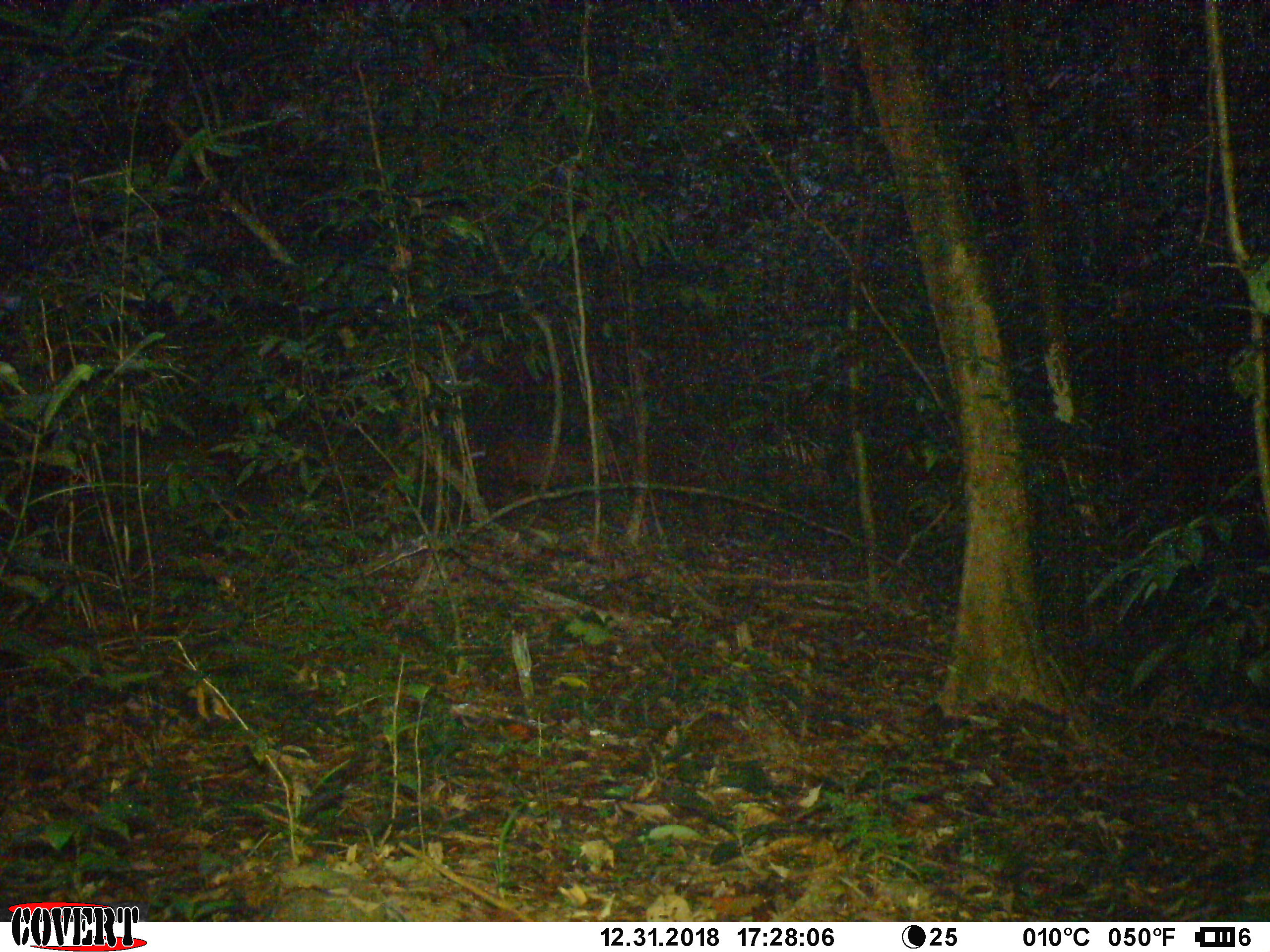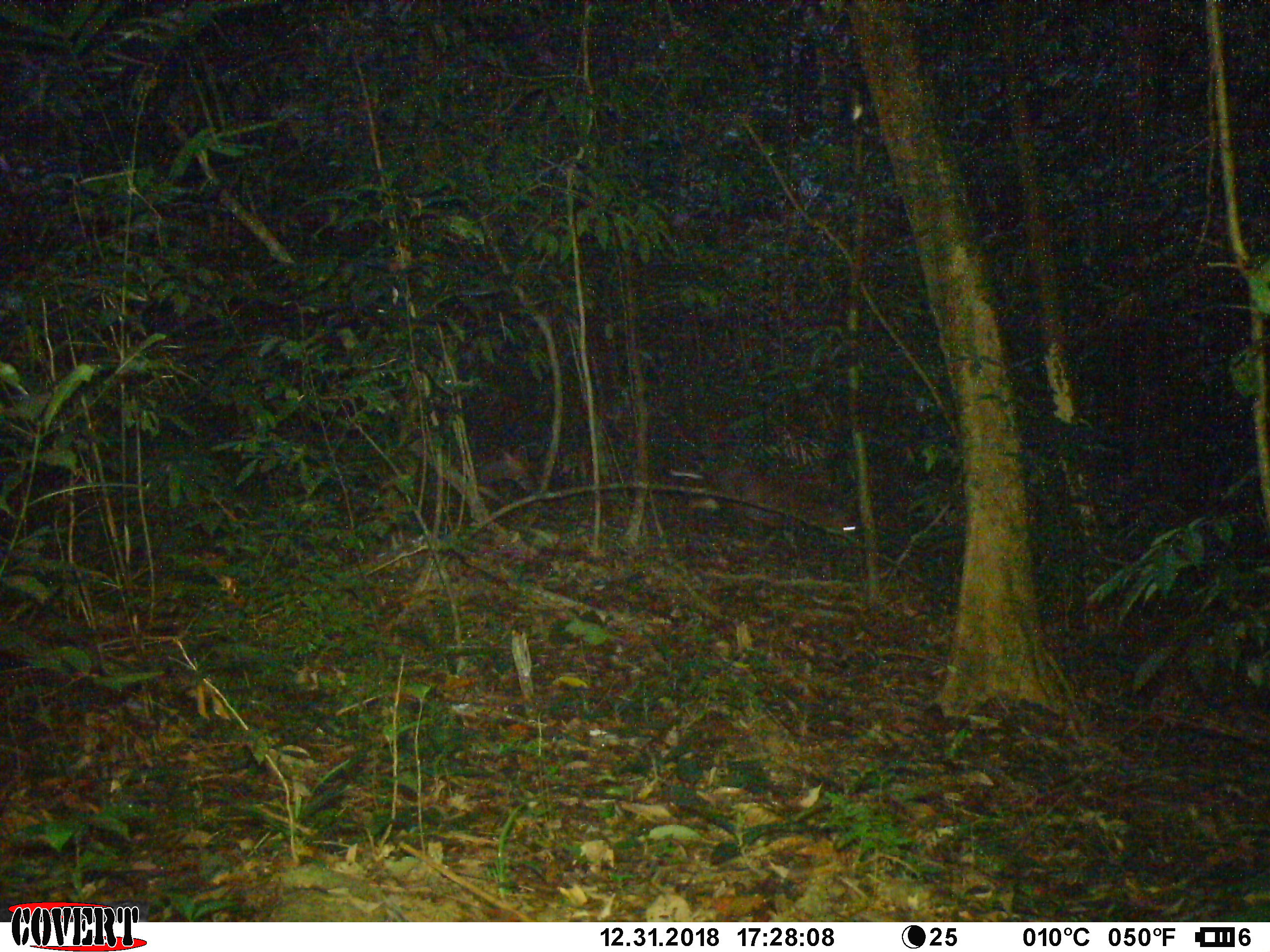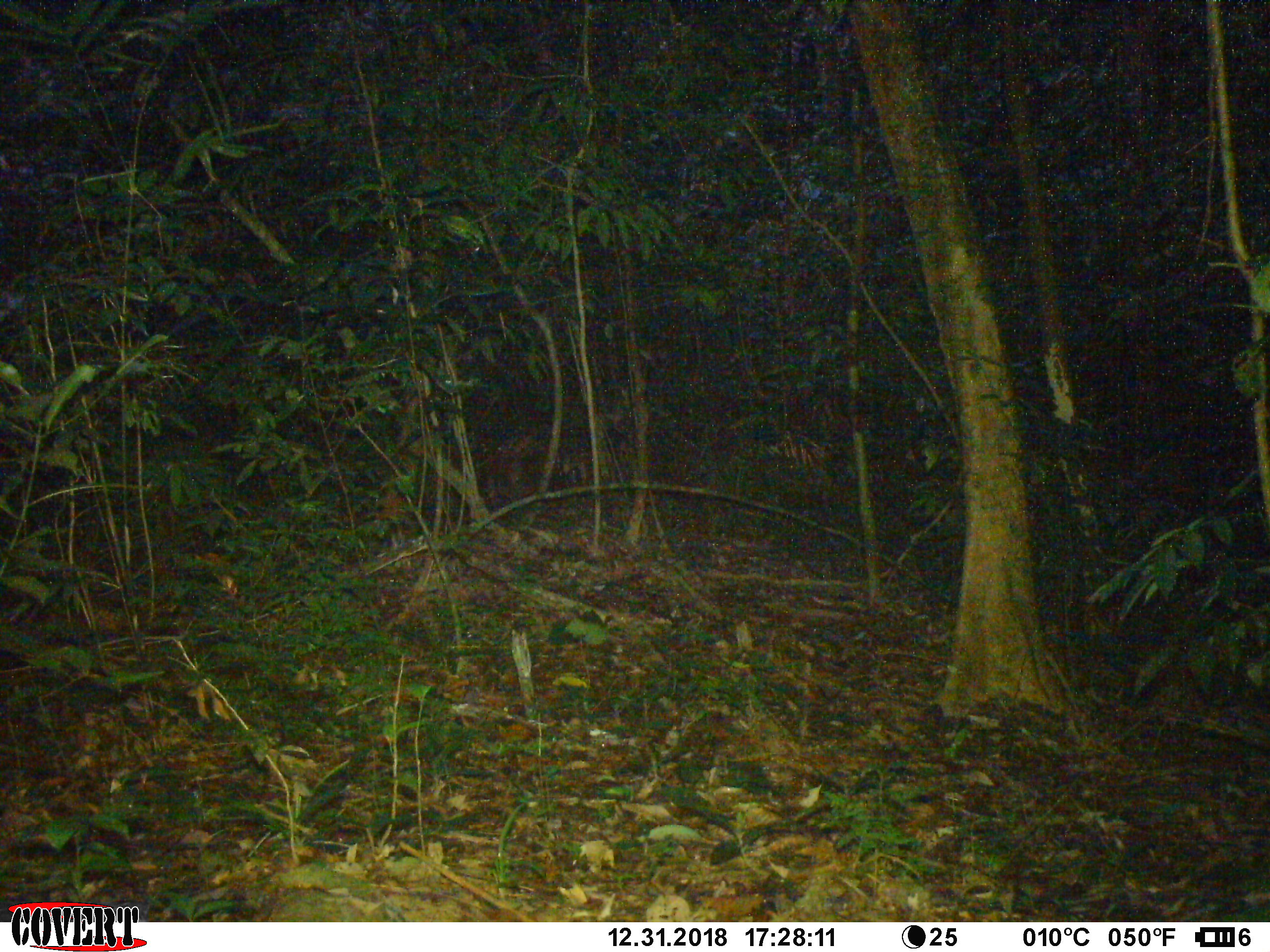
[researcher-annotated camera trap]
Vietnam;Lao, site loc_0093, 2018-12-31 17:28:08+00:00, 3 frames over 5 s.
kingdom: Animalia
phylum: Chordata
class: Mammalia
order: Artiodactyla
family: Cervidae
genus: Muntiacus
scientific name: Muntiacus rooseveltorum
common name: roosevelt's muntjac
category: roosevelts muntjac group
Roosevelts muntjac group (roosevelt's muntjac) (Muntiacus rooseveltorum). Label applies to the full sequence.